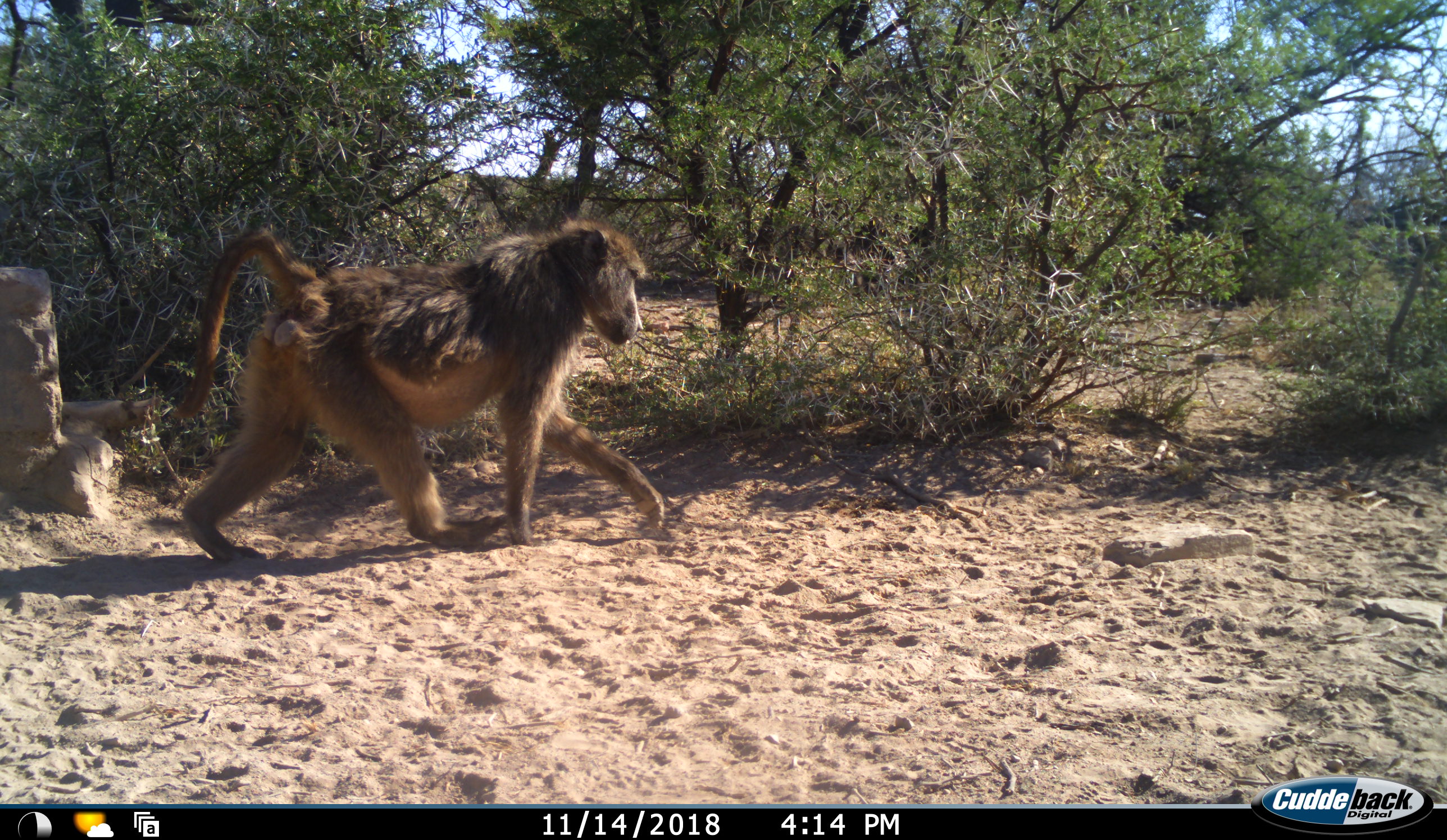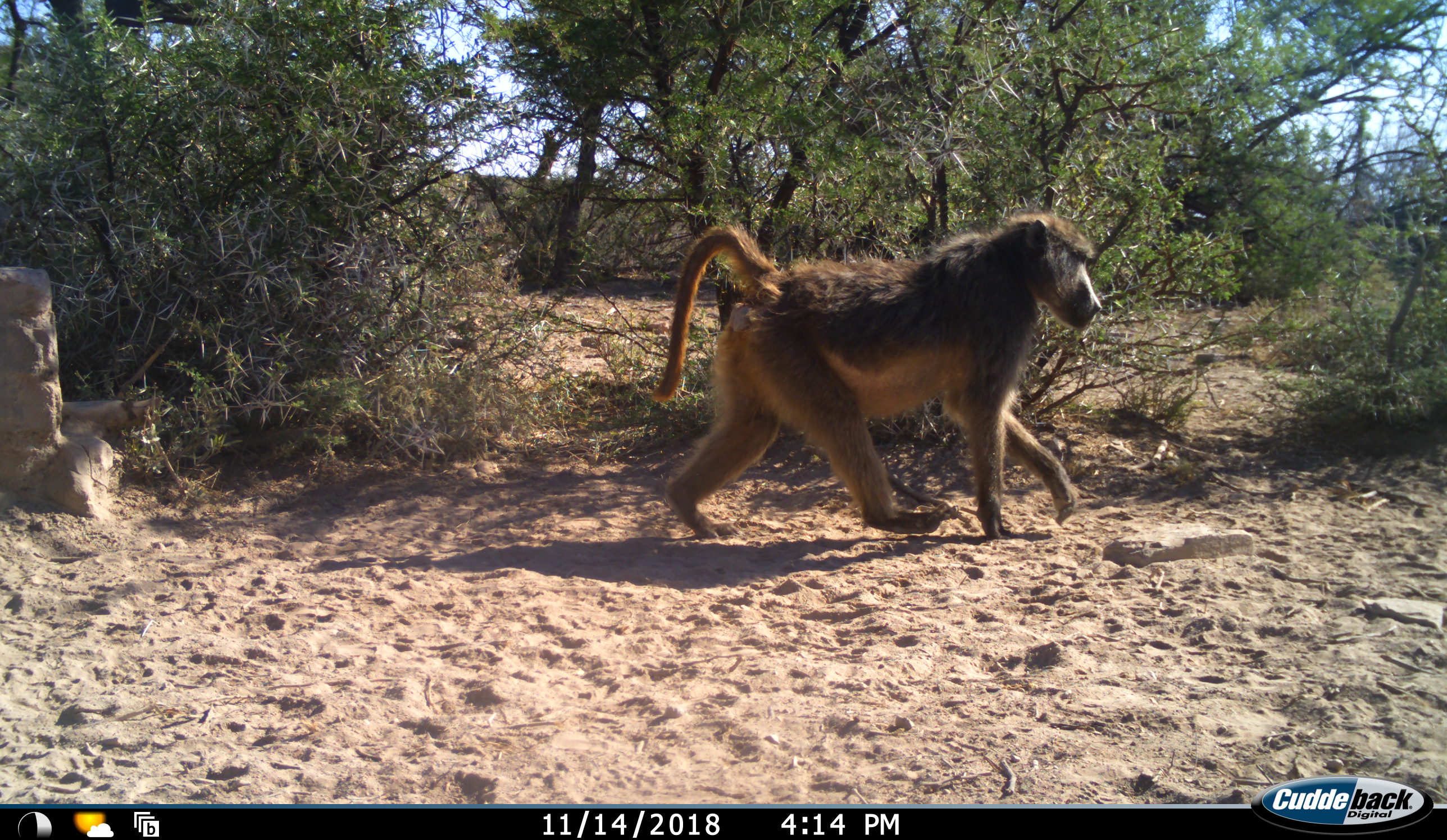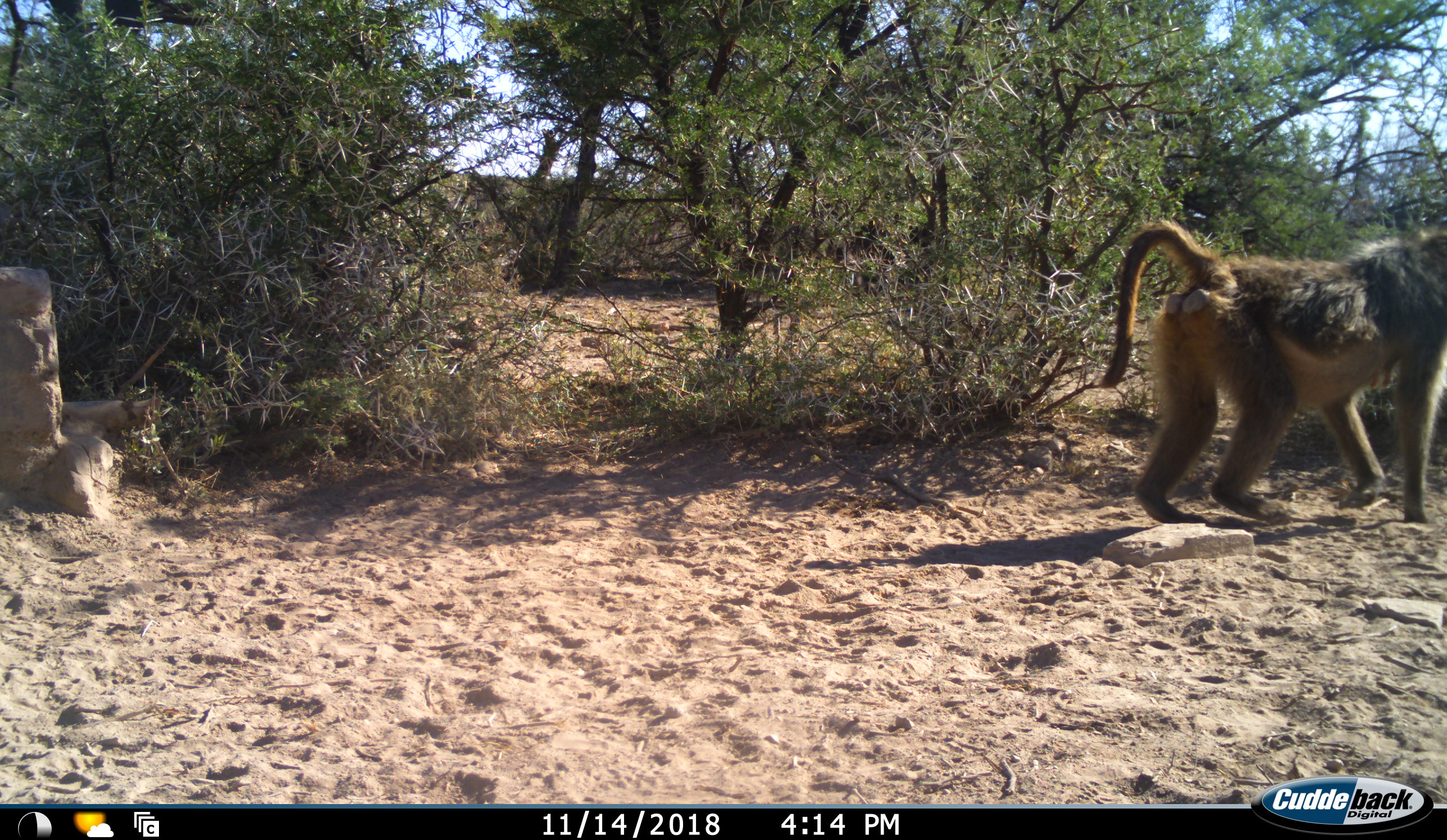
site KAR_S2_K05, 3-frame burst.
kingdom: Animalia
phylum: Chordata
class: Mammalia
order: Primates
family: Cercopithecidae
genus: Papio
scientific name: Papio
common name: baboon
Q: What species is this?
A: Baboon (Papio).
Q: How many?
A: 1.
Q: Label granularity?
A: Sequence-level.